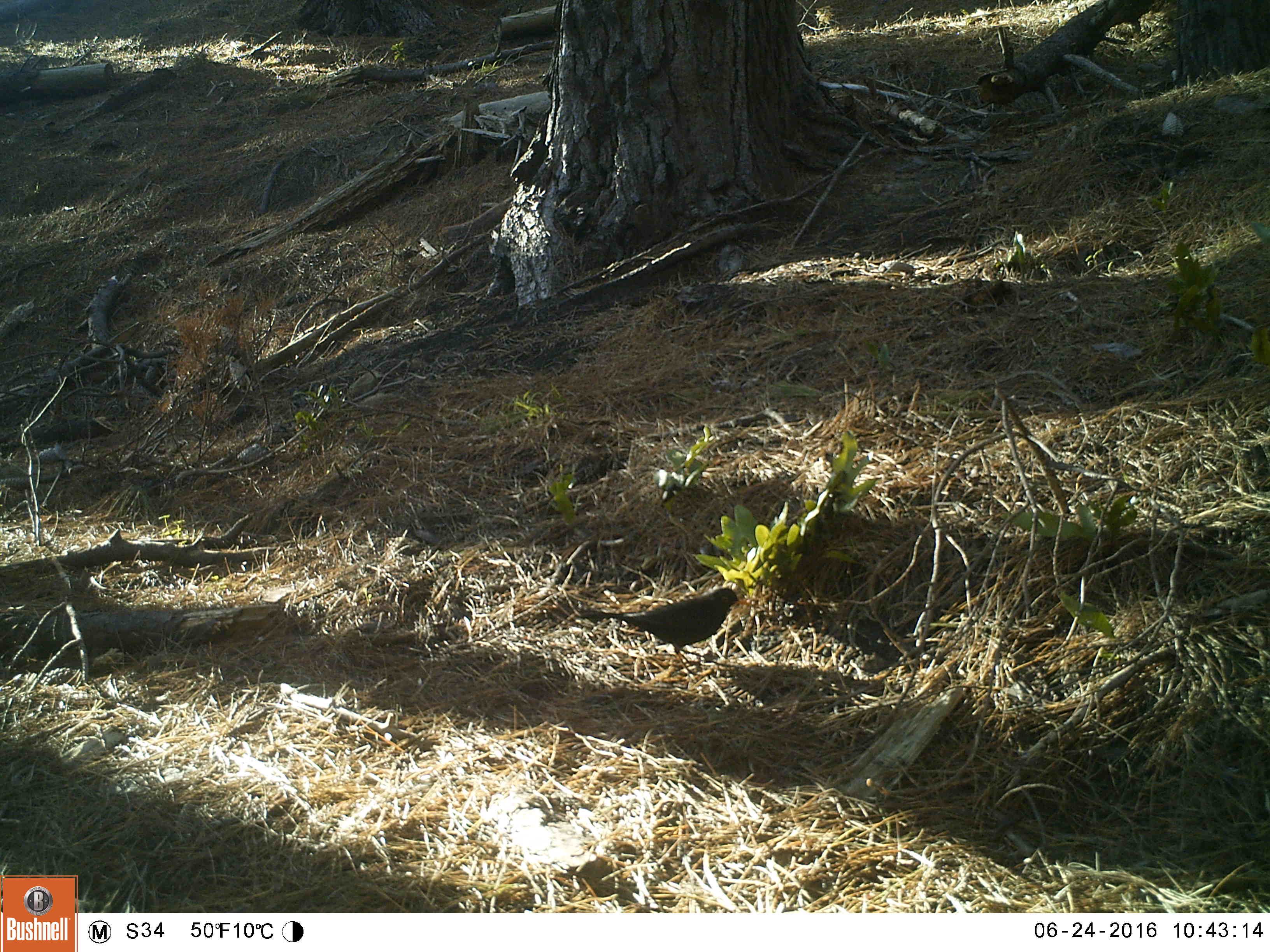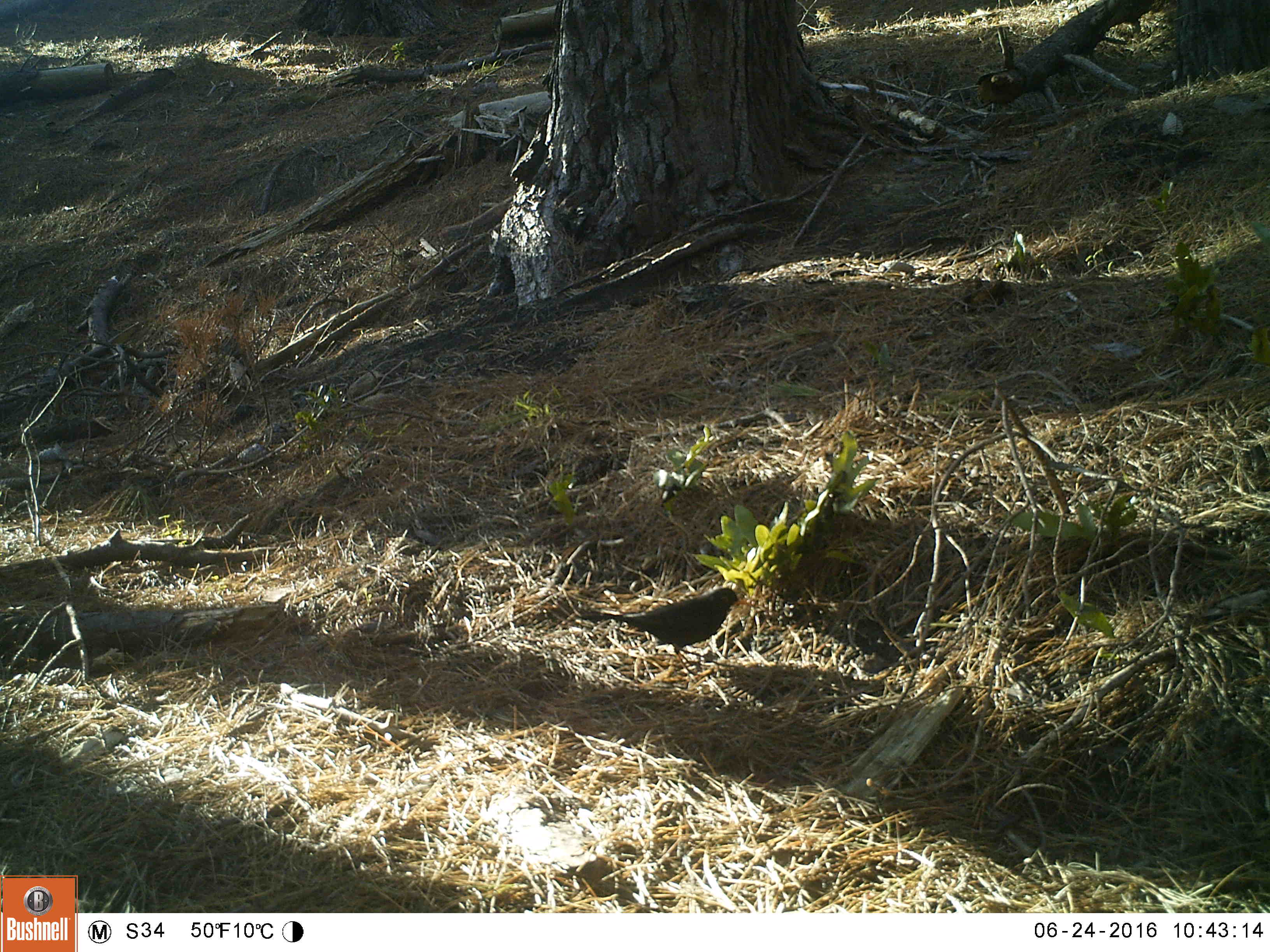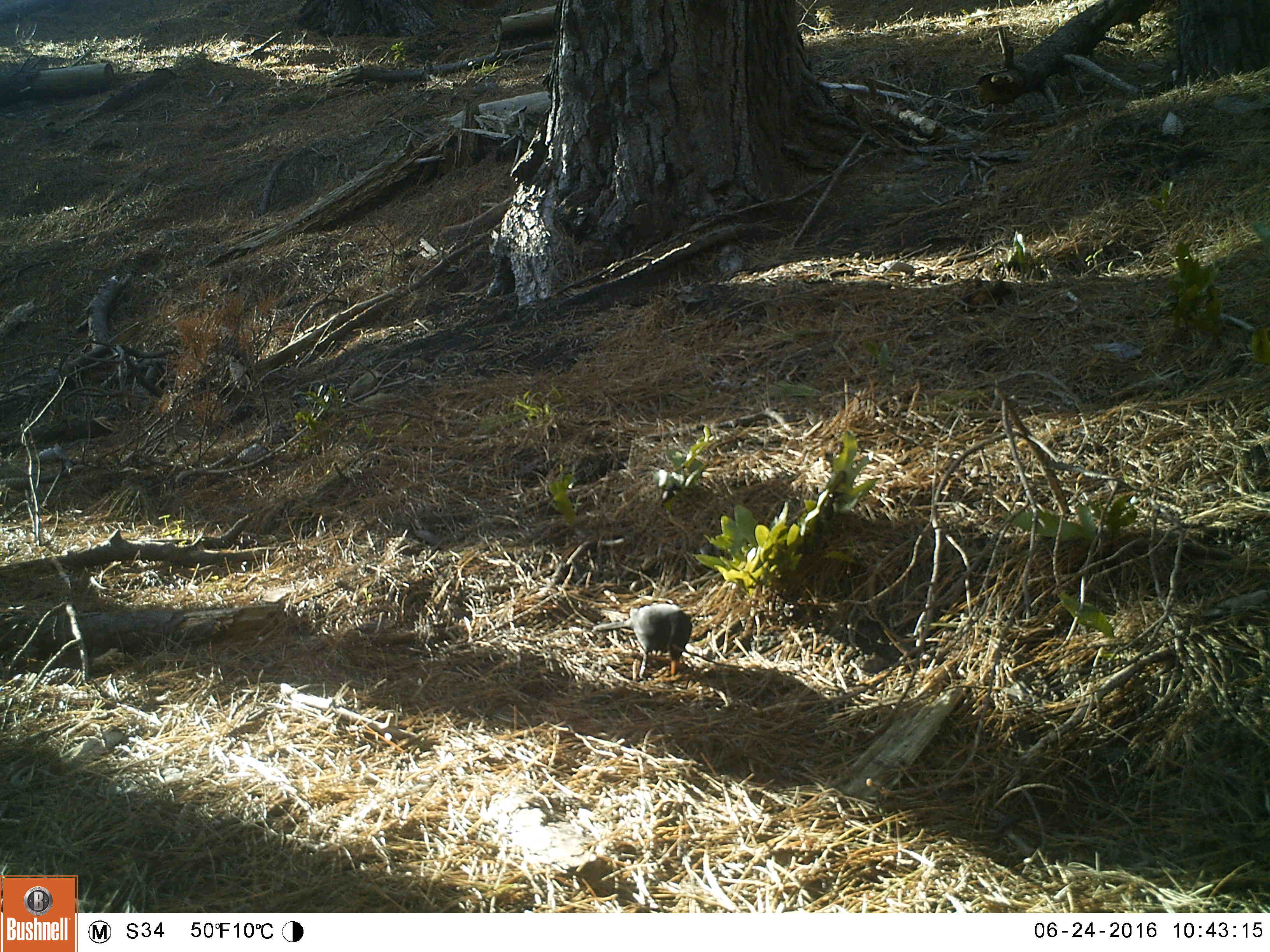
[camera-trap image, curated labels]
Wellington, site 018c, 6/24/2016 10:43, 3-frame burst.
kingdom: Animalia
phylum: Chordata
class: Aves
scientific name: Aves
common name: bird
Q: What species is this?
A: Bird (Aves).